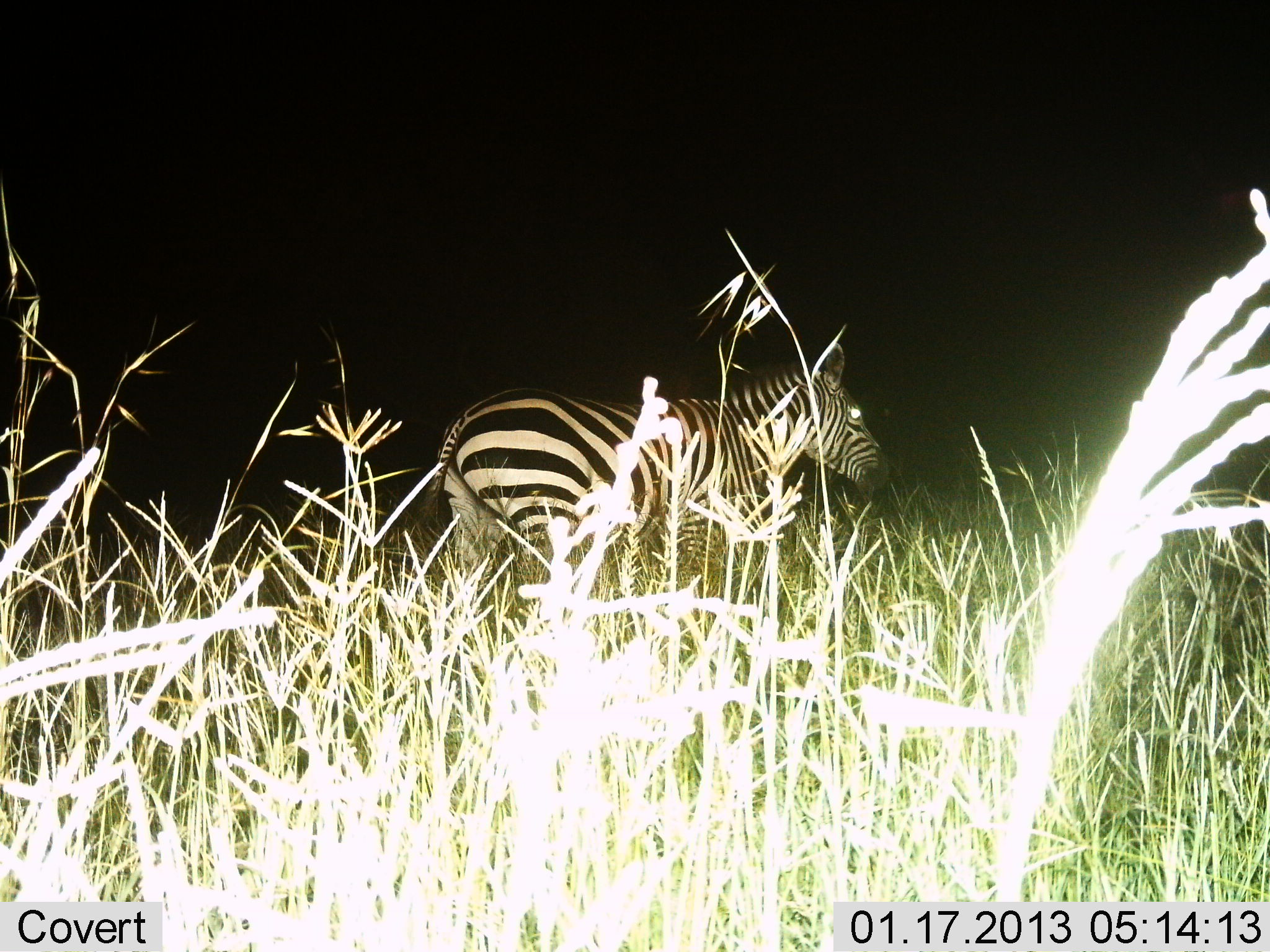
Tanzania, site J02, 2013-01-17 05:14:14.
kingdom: Animalia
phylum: Chordata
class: Mammalia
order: Perissodactyla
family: Equidae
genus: Equus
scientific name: Equus quagga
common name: plains zebra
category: zebra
Zebra (plains zebra) (Equus quagga), count 1. Behavior (volunteer vote fractions): standing 76%, resting 0%, moving 28%, interacting 0%. Young present (vote fraction): 0%. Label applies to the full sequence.